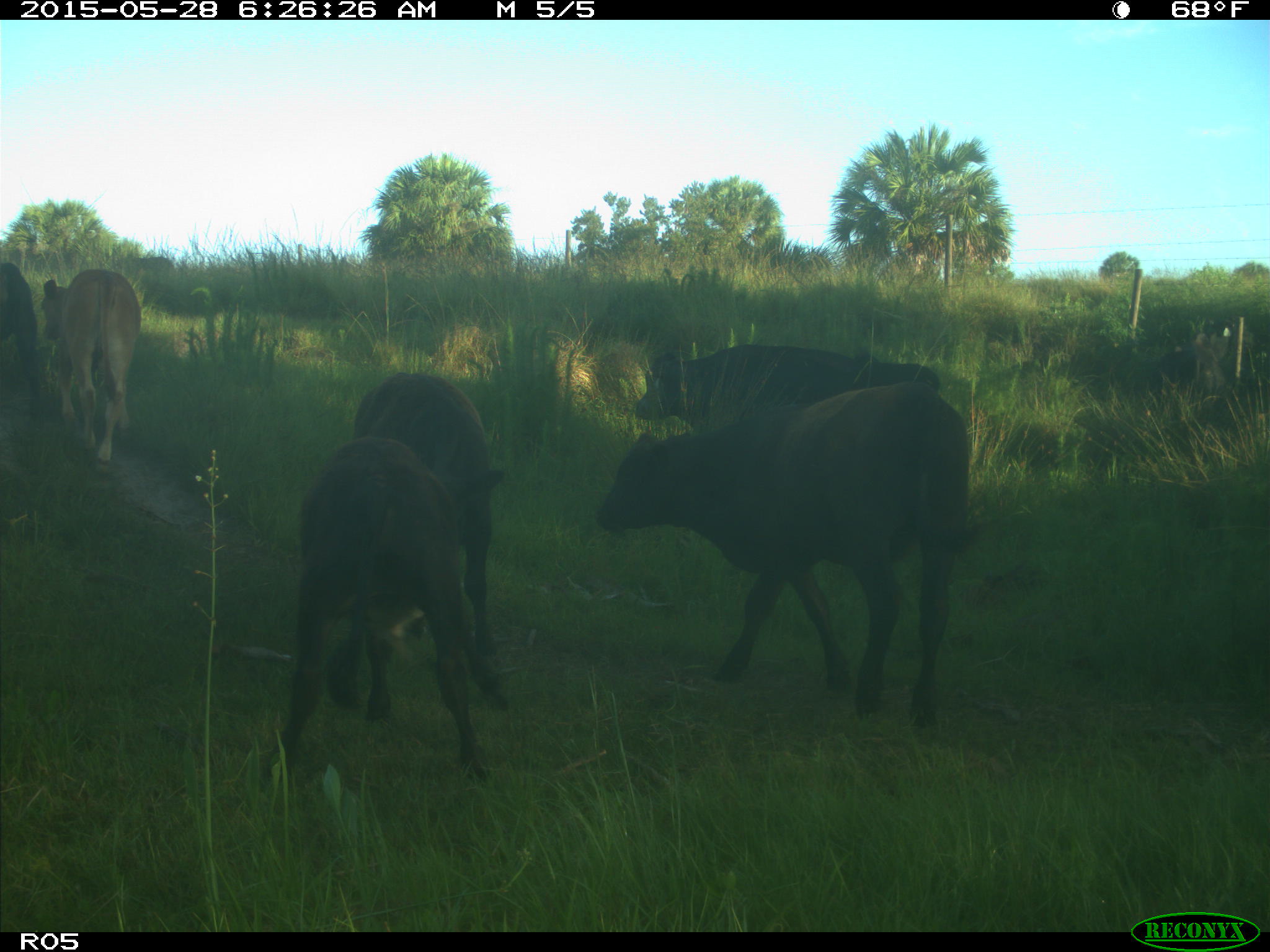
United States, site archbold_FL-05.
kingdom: Animalia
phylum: Chordata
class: Mammalia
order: Artiodactyla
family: Bovidae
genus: Bos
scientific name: Bos taurus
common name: domestic cow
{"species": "Bos taurus (domestic cow)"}